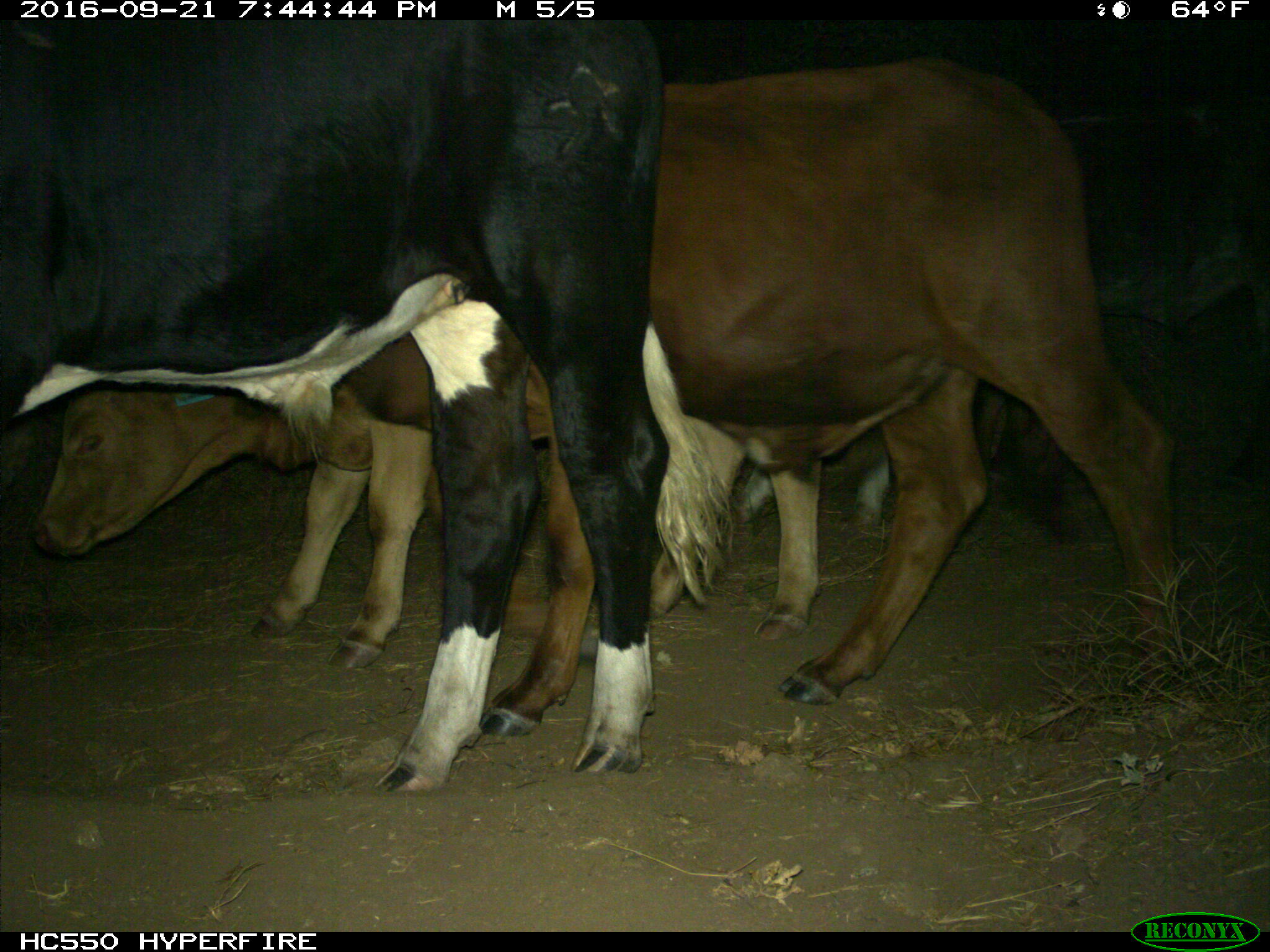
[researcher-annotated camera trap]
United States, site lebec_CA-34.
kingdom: Animalia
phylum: Chordata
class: Mammalia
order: Artiodactyla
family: Bovidae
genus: Bos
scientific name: Bos taurus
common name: domestic cow